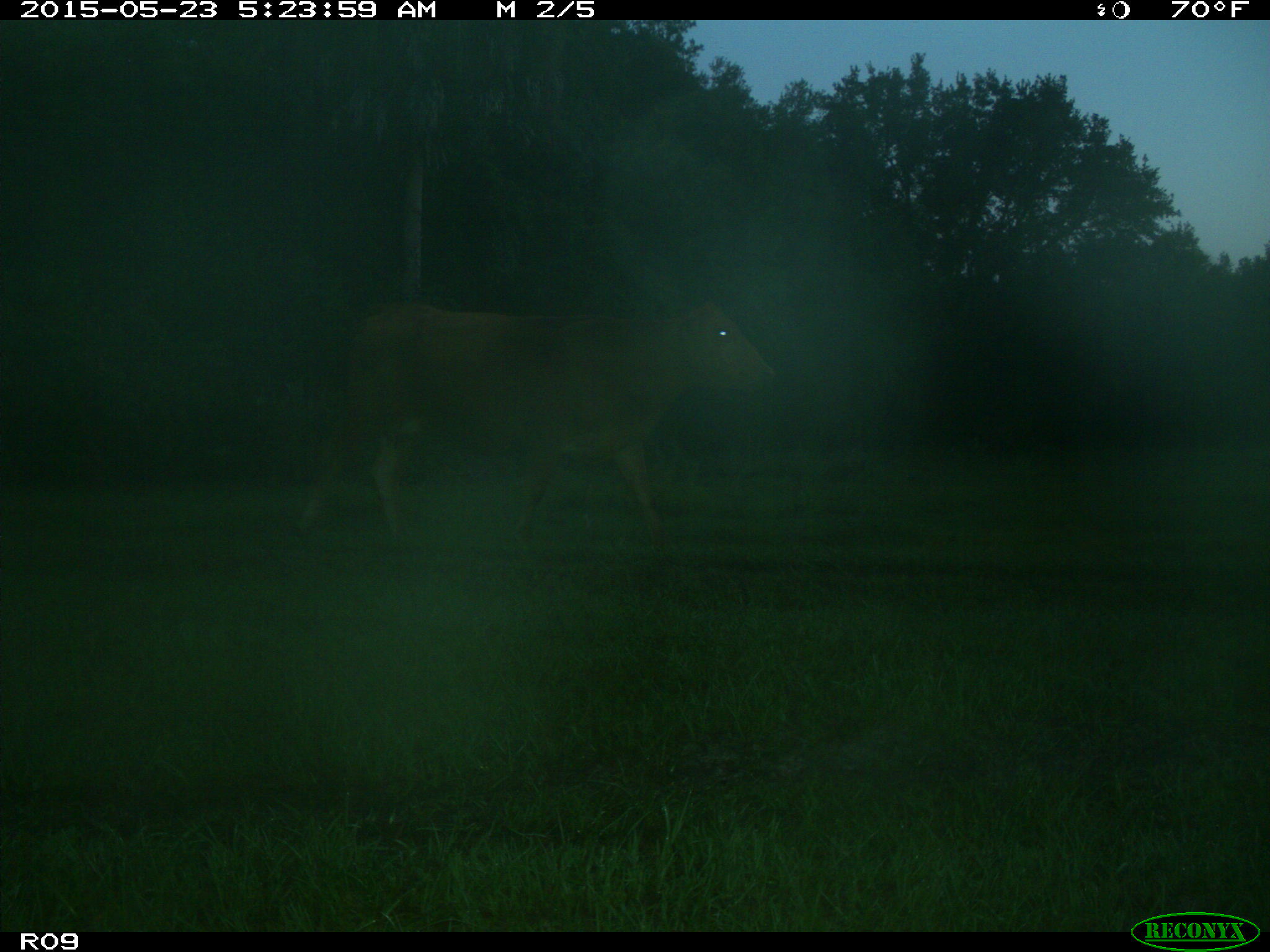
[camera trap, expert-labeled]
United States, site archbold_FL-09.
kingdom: Animalia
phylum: Chordata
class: Mammalia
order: Artiodactyla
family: Bovidae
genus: Bos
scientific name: Bos taurus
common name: domestic cow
Bos taurus (domestic cow).